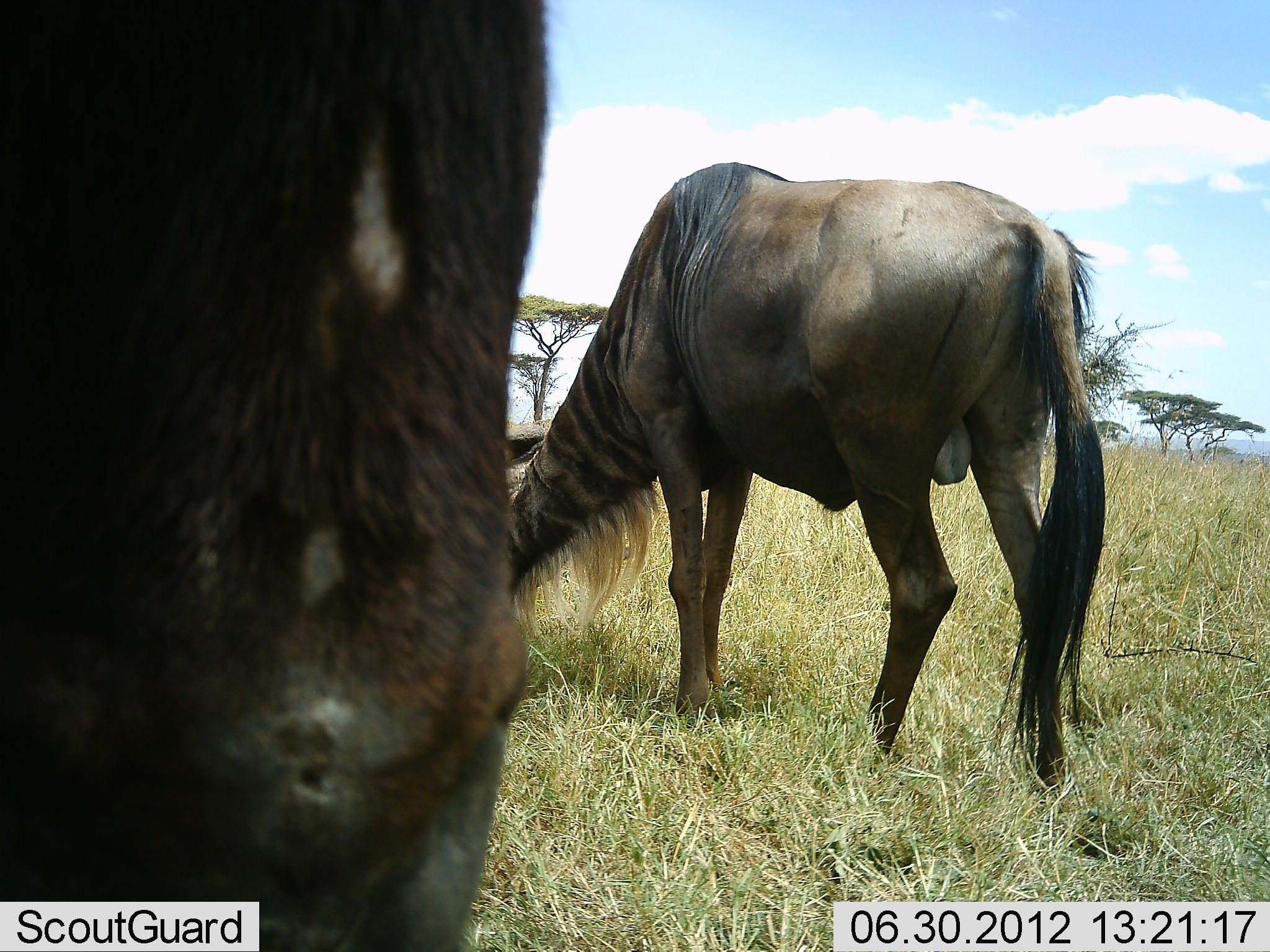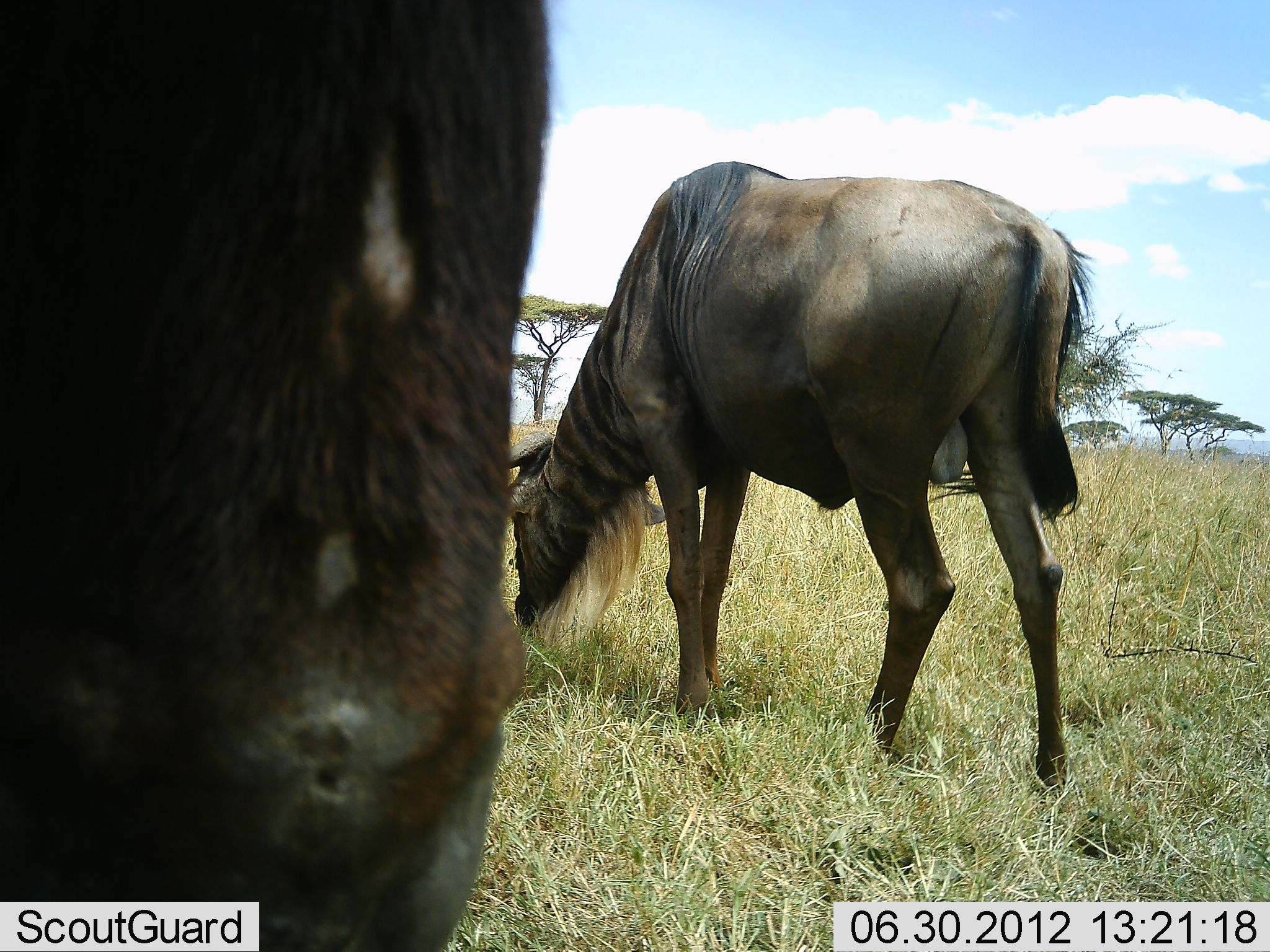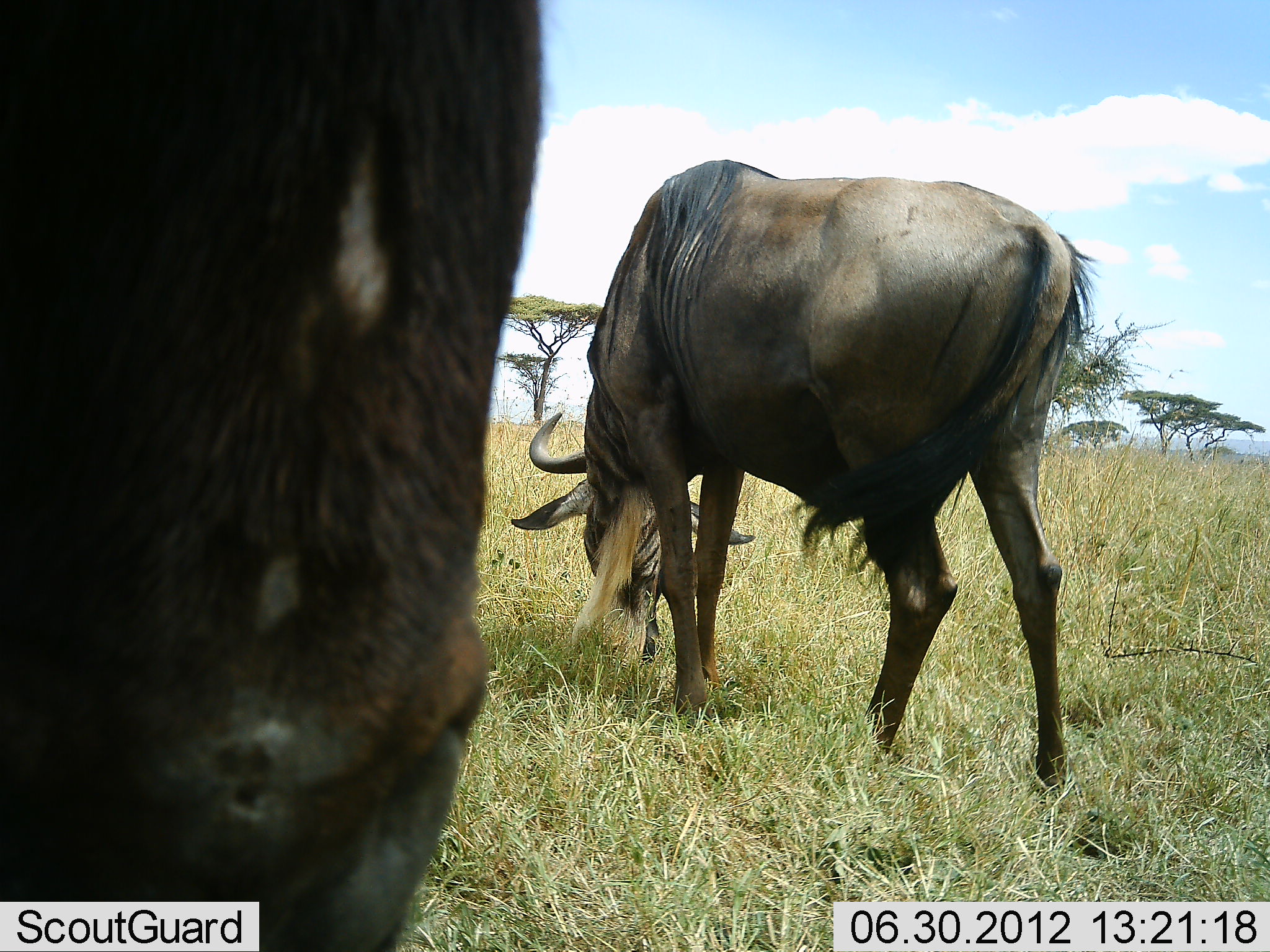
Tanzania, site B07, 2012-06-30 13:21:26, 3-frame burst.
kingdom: Animalia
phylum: Chordata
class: Mammalia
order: Artiodactyla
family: Bovidae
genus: Connochaetes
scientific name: Connochaetes taurinus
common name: blue wildebeest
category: wildebeest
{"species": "wildebeest (blue wildebeest) (Connochaetes taurinus)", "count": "2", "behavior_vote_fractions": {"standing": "60%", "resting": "0%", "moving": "0%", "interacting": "10%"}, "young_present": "0%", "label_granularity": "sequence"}